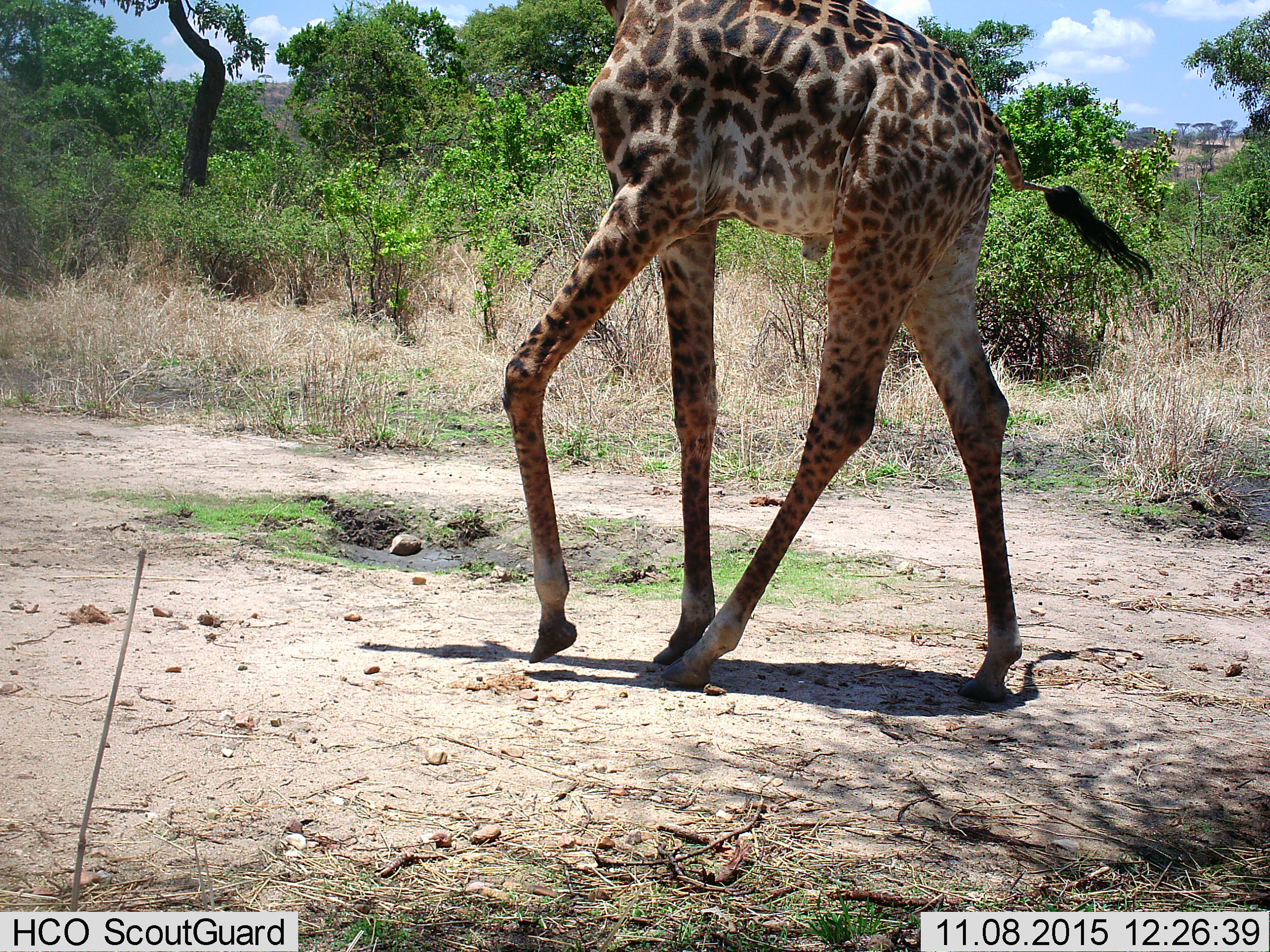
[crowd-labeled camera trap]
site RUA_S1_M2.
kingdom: Animalia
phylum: Chordata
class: Mammalia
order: Artiodactyla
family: Giraffidae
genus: Giraffa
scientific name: Giraffa camelopardalis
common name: giraffe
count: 1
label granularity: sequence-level